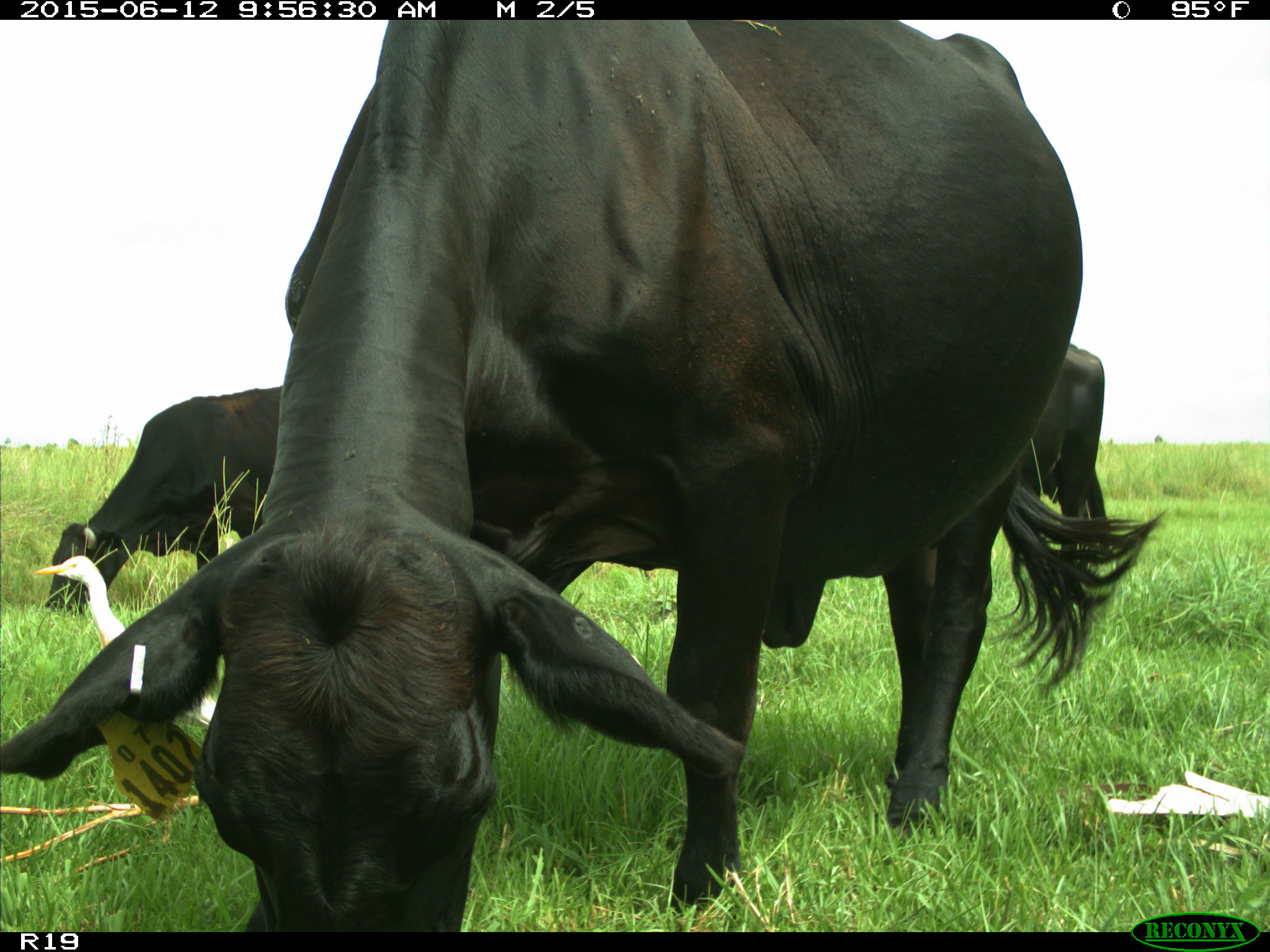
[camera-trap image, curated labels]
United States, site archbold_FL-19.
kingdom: Animalia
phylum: Chordata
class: Mammalia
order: Artiodactyla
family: Bovidae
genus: Bos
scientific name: Bos taurus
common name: domestic cow